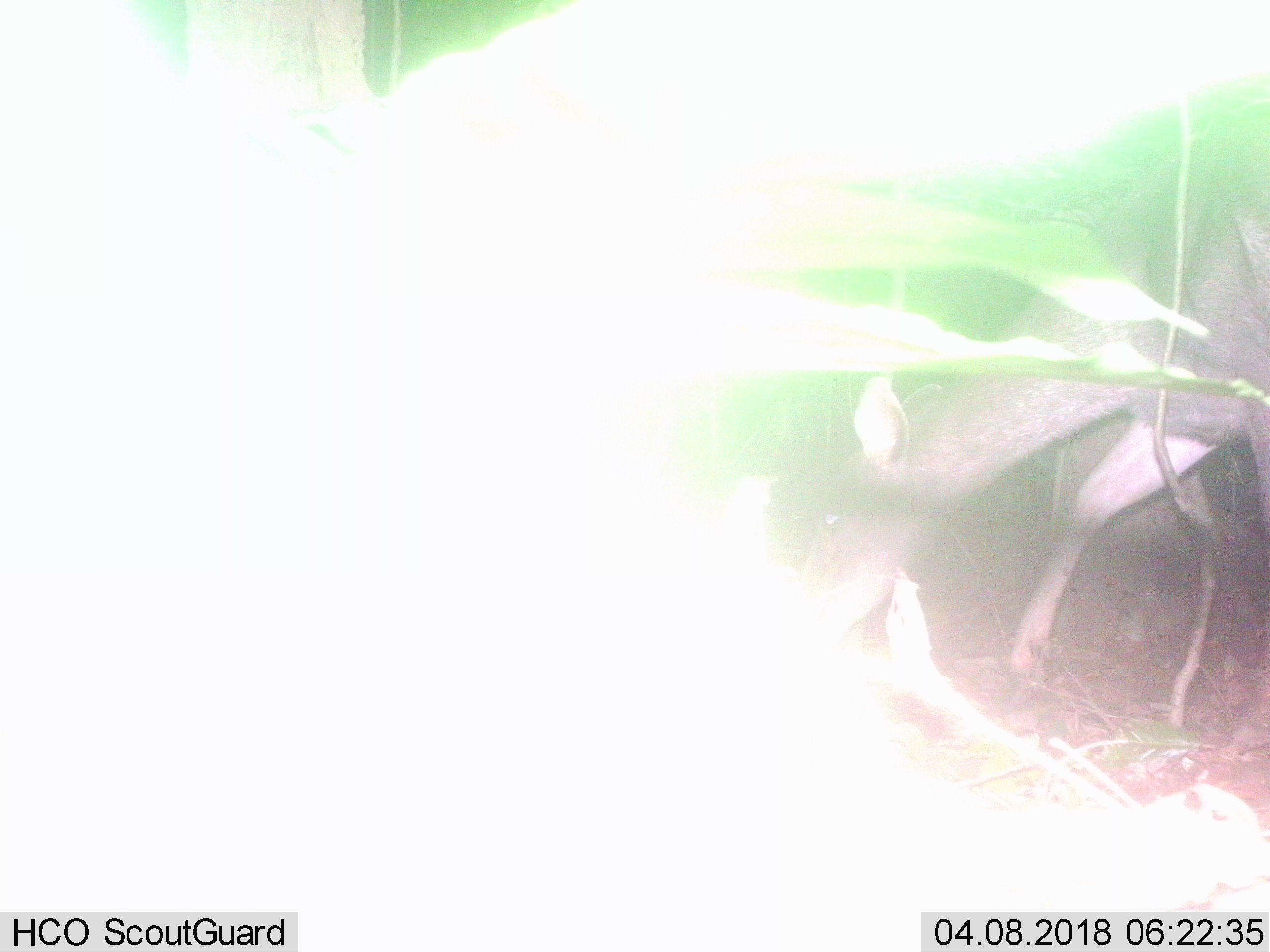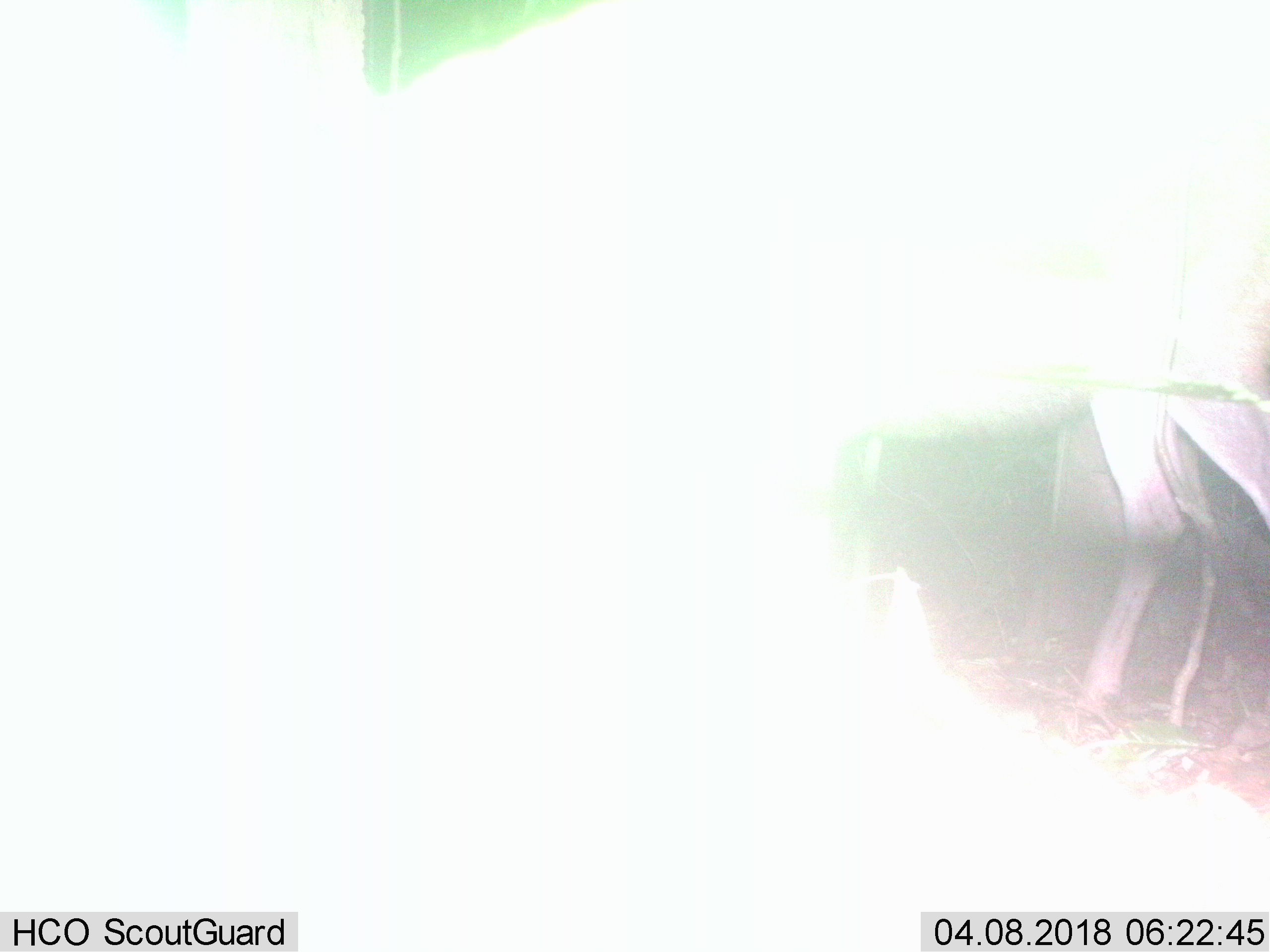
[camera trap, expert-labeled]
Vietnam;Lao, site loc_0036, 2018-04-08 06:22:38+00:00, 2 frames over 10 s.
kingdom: Animalia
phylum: Chordata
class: Mammalia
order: Artiodactyla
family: Cervidae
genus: Rusa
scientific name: Rusa unicolor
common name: sambar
Sambar (Rusa unicolor). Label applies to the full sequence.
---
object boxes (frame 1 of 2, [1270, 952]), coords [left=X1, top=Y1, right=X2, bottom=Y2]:
sambar: [left=799, top=134, right=1269, bottom=684]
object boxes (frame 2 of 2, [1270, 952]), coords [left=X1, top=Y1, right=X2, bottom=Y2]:
sambar: [left=1079, top=246, right=1270, bottom=724]